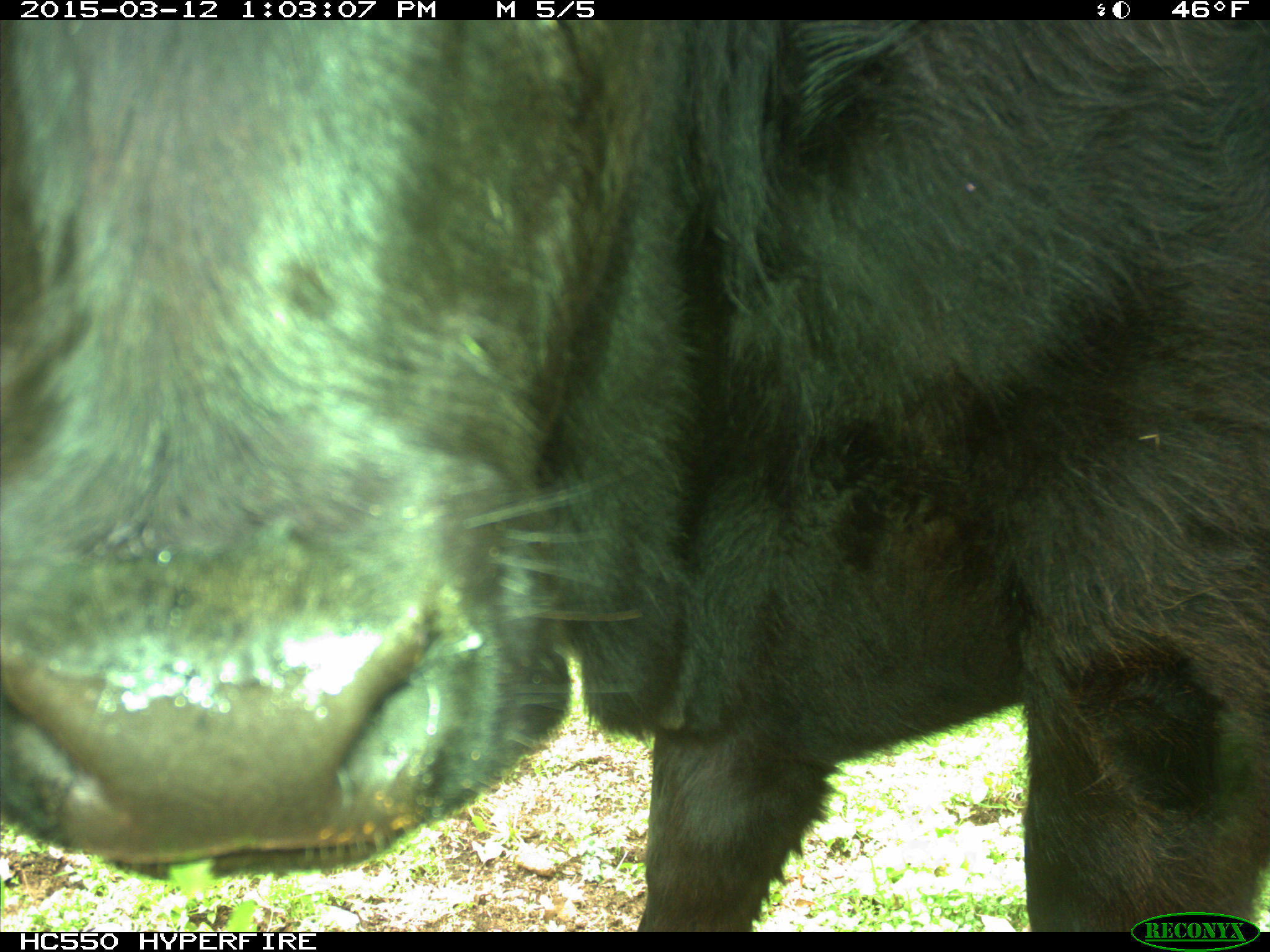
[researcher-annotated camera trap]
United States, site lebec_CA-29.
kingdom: Animalia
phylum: Chordata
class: Mammalia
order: Artiodactyla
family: Bovidae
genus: Bos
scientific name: Bos taurus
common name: domestic cow